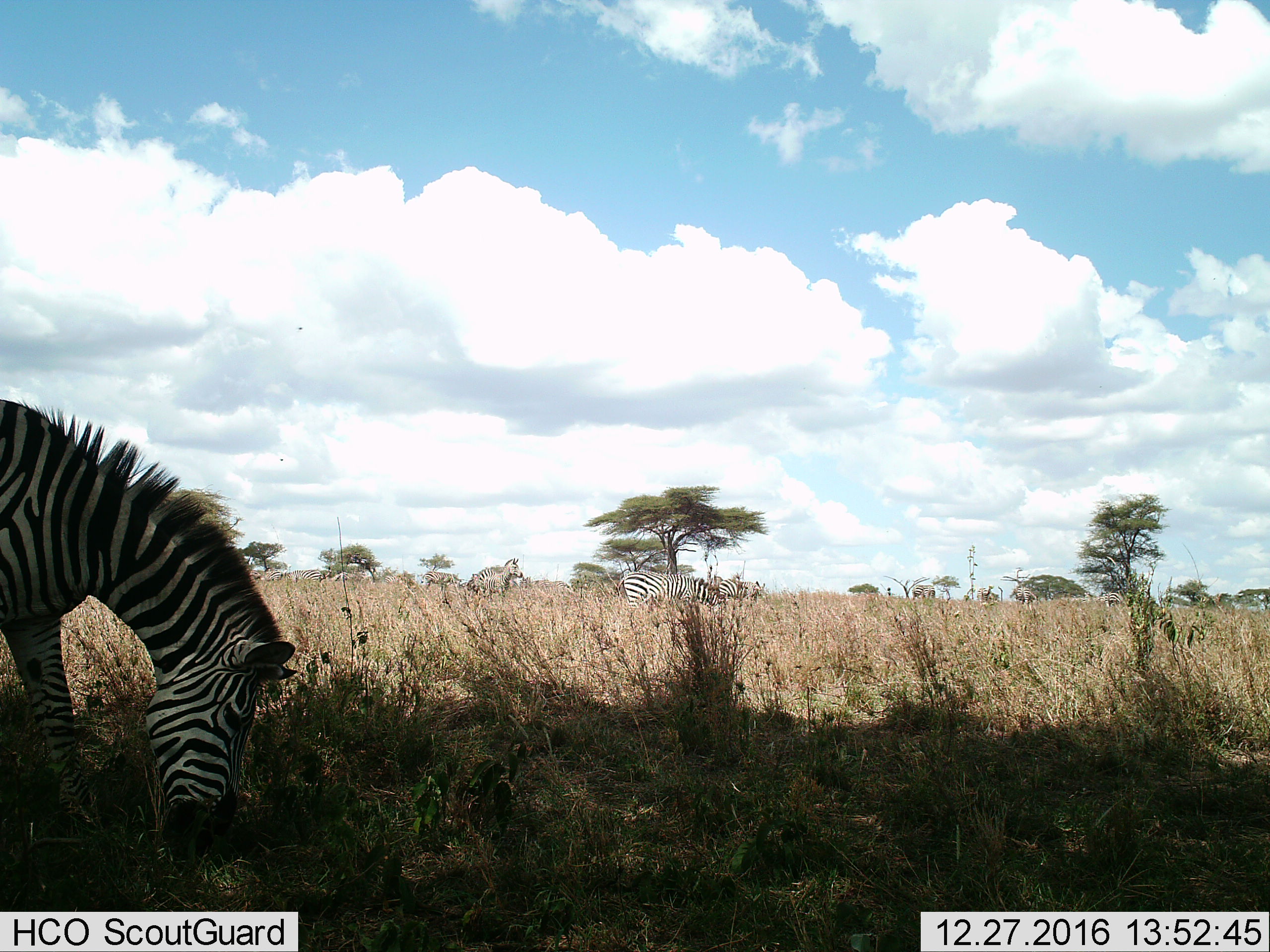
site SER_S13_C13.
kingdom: Animalia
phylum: Chordata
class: Mammalia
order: Perissodactyla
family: Equidae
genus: Equus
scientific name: Equus quagga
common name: plains zebra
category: zebraplains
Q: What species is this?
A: Zebraplains (plains zebra) (Equus quagga).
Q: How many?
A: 10.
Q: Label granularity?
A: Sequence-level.